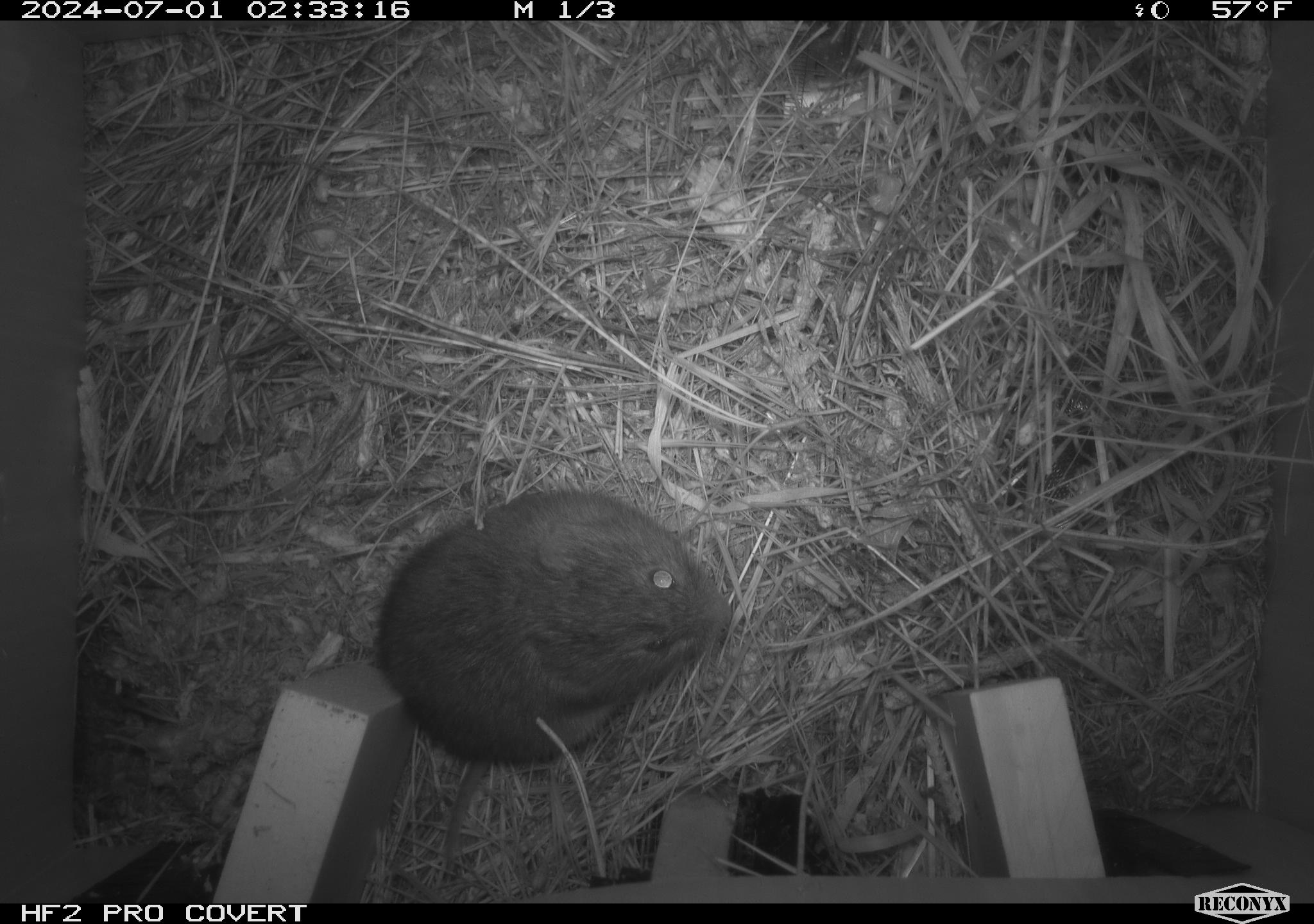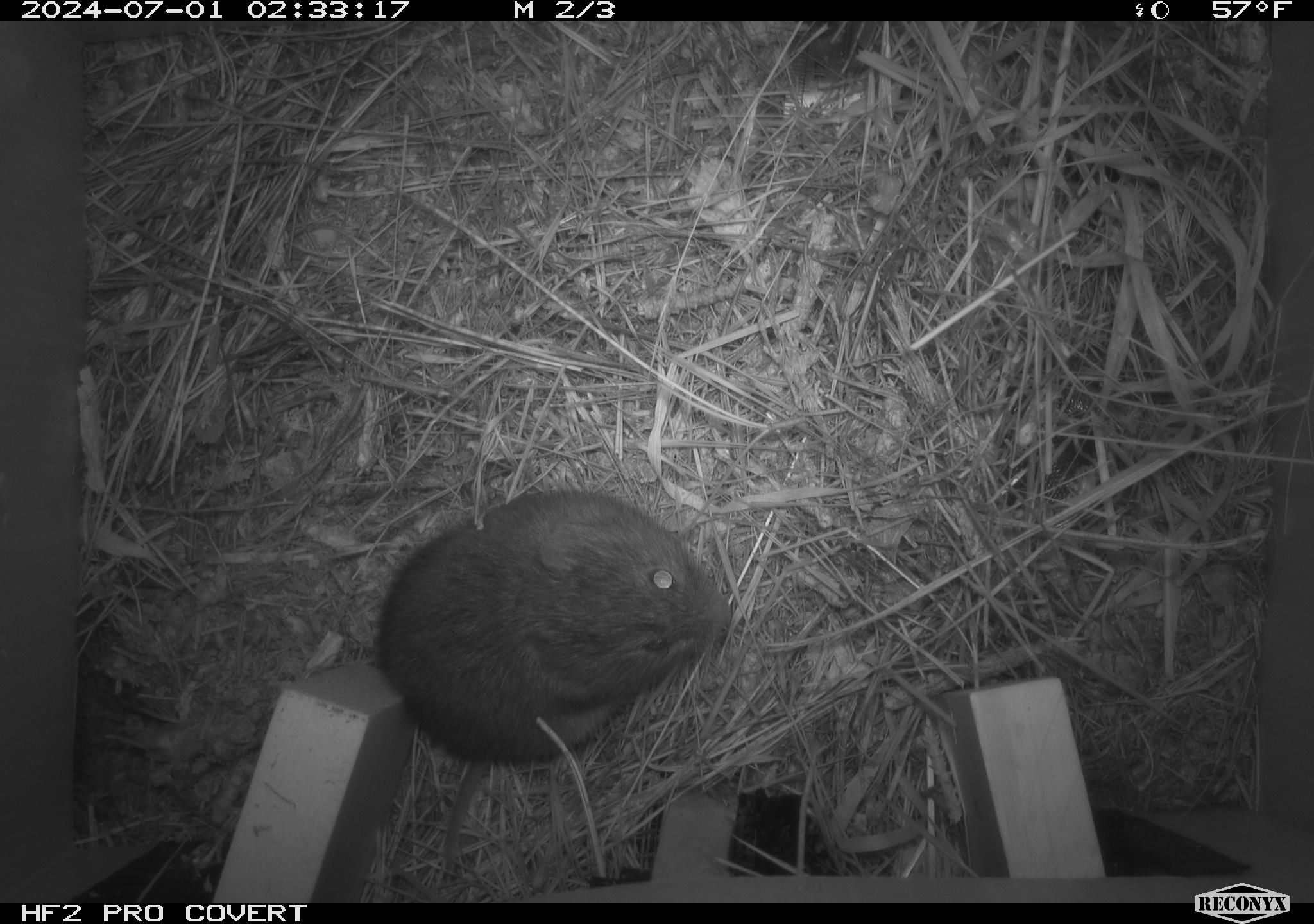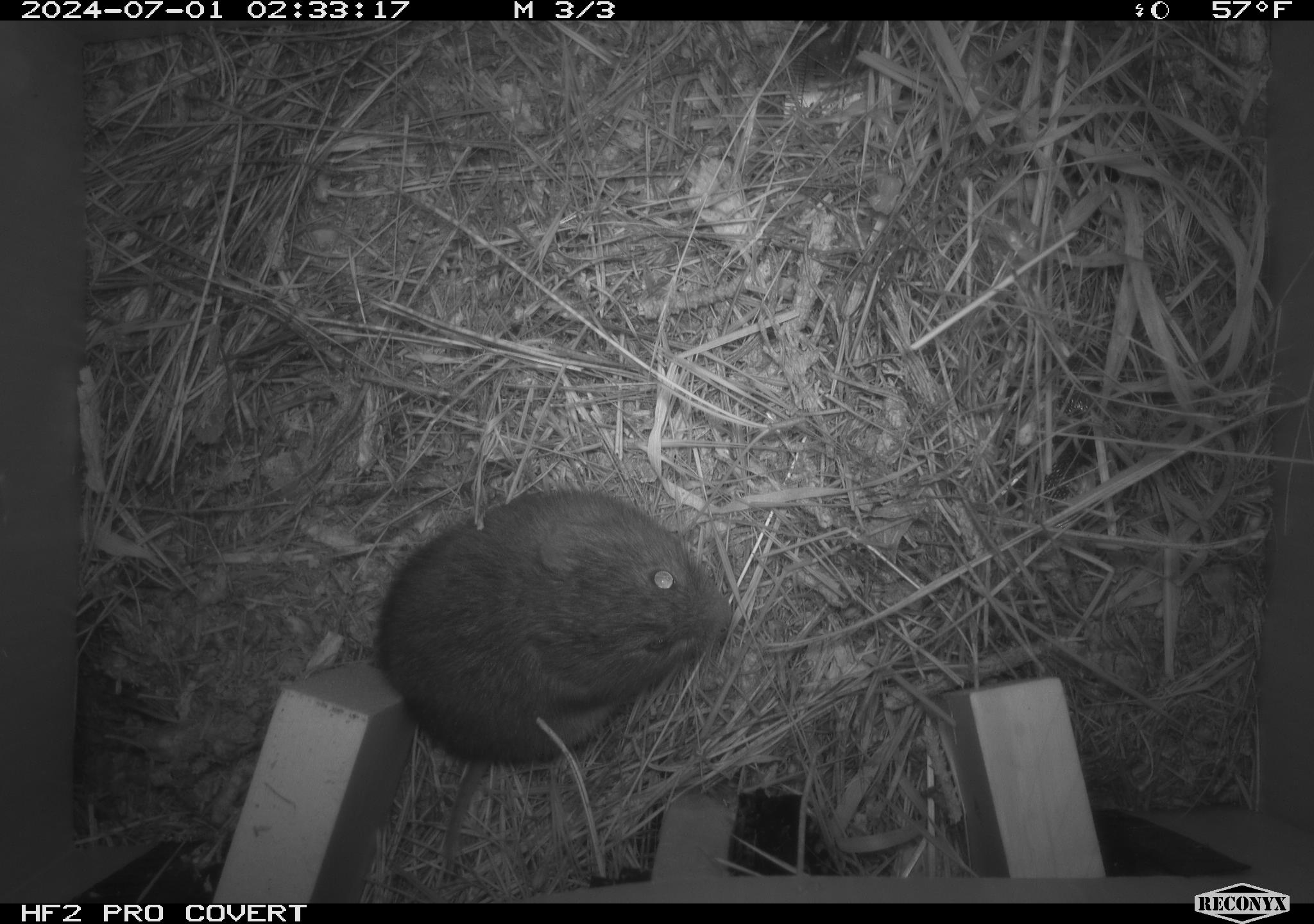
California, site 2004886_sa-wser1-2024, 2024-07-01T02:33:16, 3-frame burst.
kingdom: Animalia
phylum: Chordata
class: Mammalia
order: Rodentia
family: Cricetidae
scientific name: Arvicolinae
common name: voles, lemmings, and muskrats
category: arvicolinae subfamily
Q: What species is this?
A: Arvicolinae subfamily (voles, lemmings, and muskrats) (Arvicolinae).